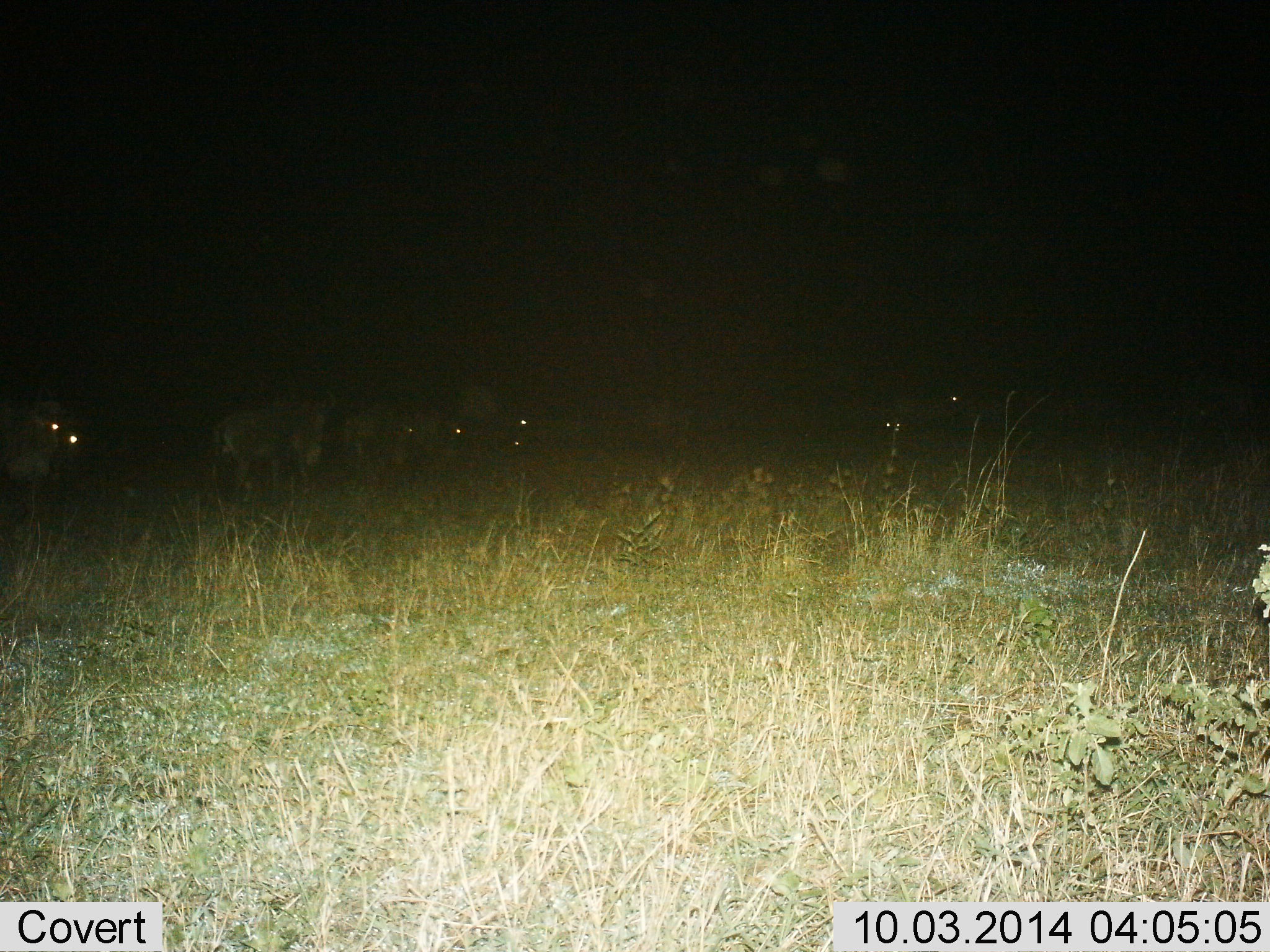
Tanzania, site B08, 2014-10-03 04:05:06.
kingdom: Animalia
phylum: Chordata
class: Mammalia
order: Artiodactyla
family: Bovidae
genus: Connochaetes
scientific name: Connochaetes taurinus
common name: blue wildebeest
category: wildebeest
Wildebeest (blue wildebeest) (Connochaetes taurinus), count 8. Behavior (volunteer vote fractions): standing 80%, resting 10%, moving 40%, interacting 0%. Young present (vote fraction): 0%. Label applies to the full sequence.